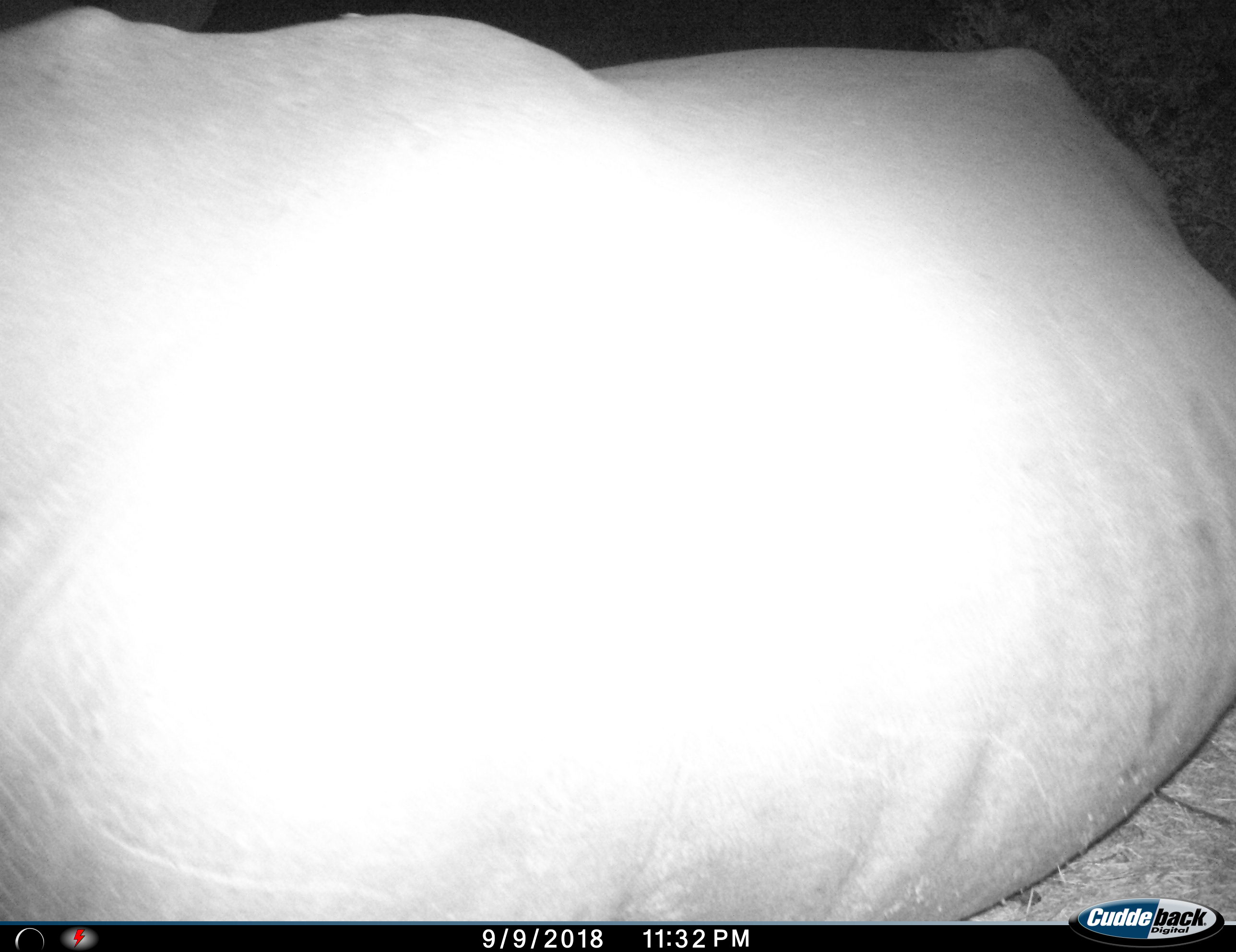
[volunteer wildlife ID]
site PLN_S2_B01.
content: unidentified animal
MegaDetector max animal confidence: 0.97